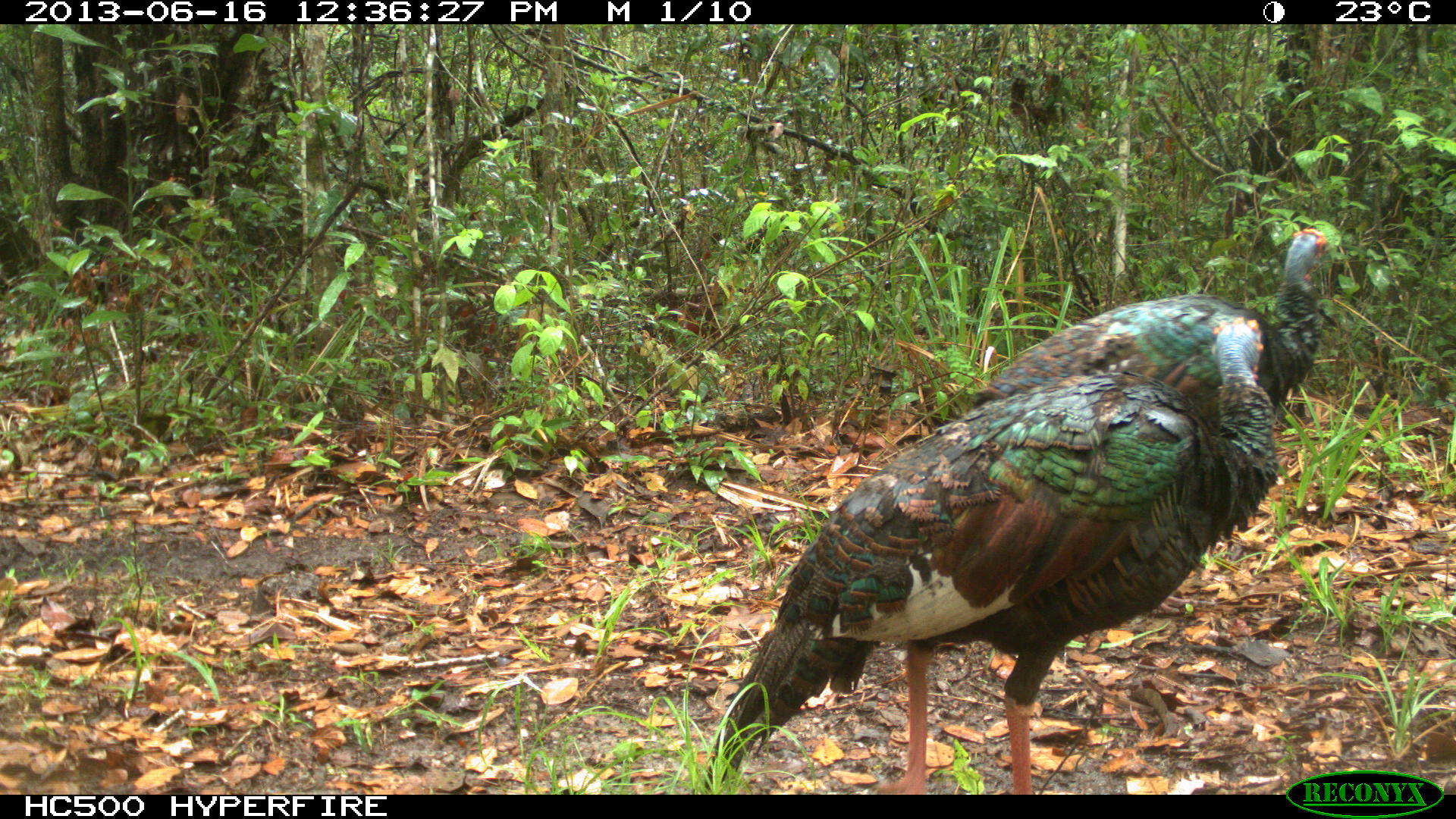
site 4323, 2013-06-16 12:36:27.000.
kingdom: Animalia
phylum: Chordata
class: Aves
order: Galliformes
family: Phasianidae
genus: Meleagris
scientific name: Meleagris ocellata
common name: ocellated turkey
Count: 2.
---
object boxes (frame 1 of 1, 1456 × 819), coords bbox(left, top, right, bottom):
meleagris ocellata: bbox(703, 314, 1280, 793); bbox(968, 226, 1332, 410)